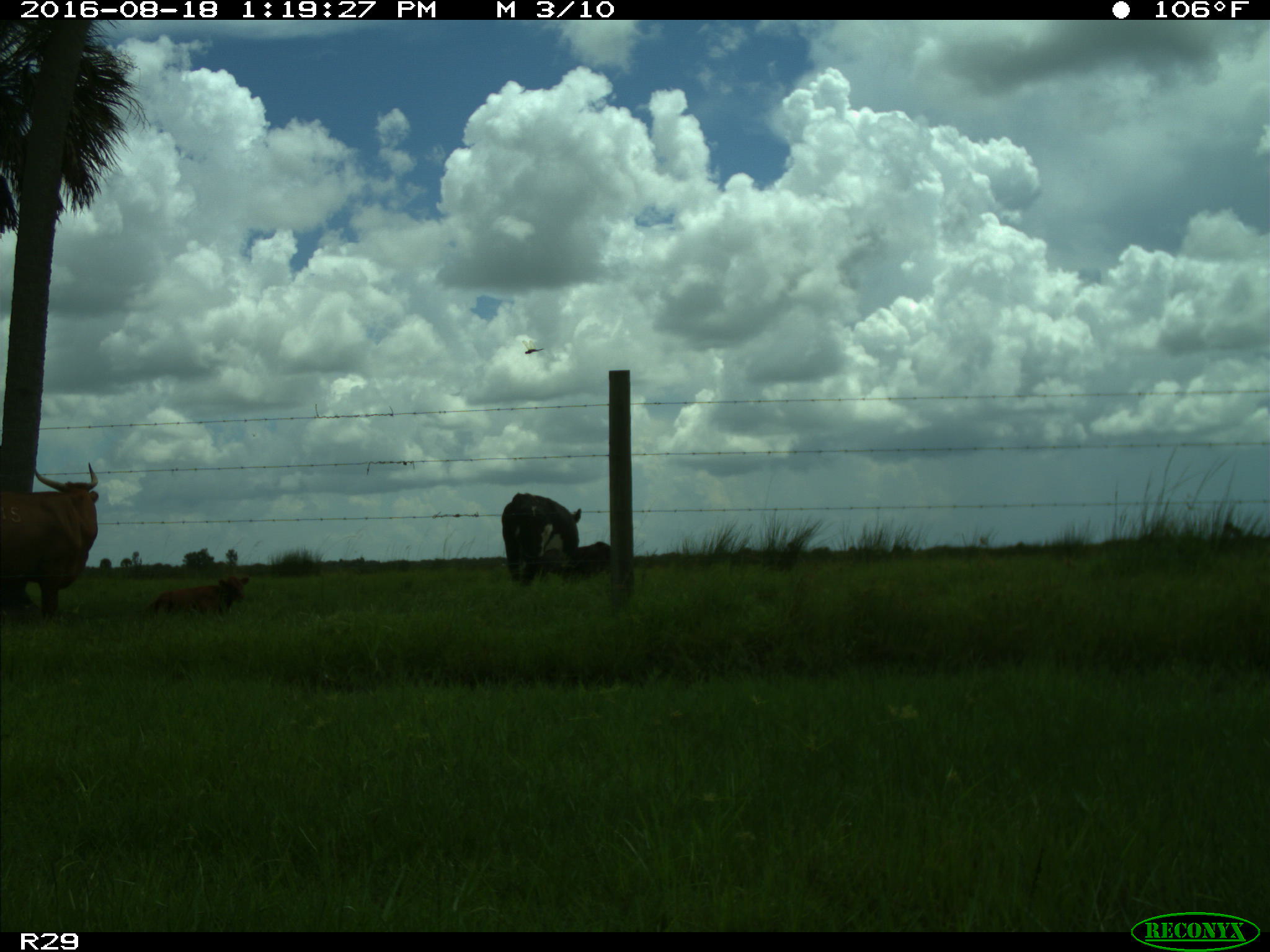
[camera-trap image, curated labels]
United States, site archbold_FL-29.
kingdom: Animalia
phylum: Chordata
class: Mammalia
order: Artiodactyla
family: Bovidae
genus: Bos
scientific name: Bos taurus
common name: domestic cow